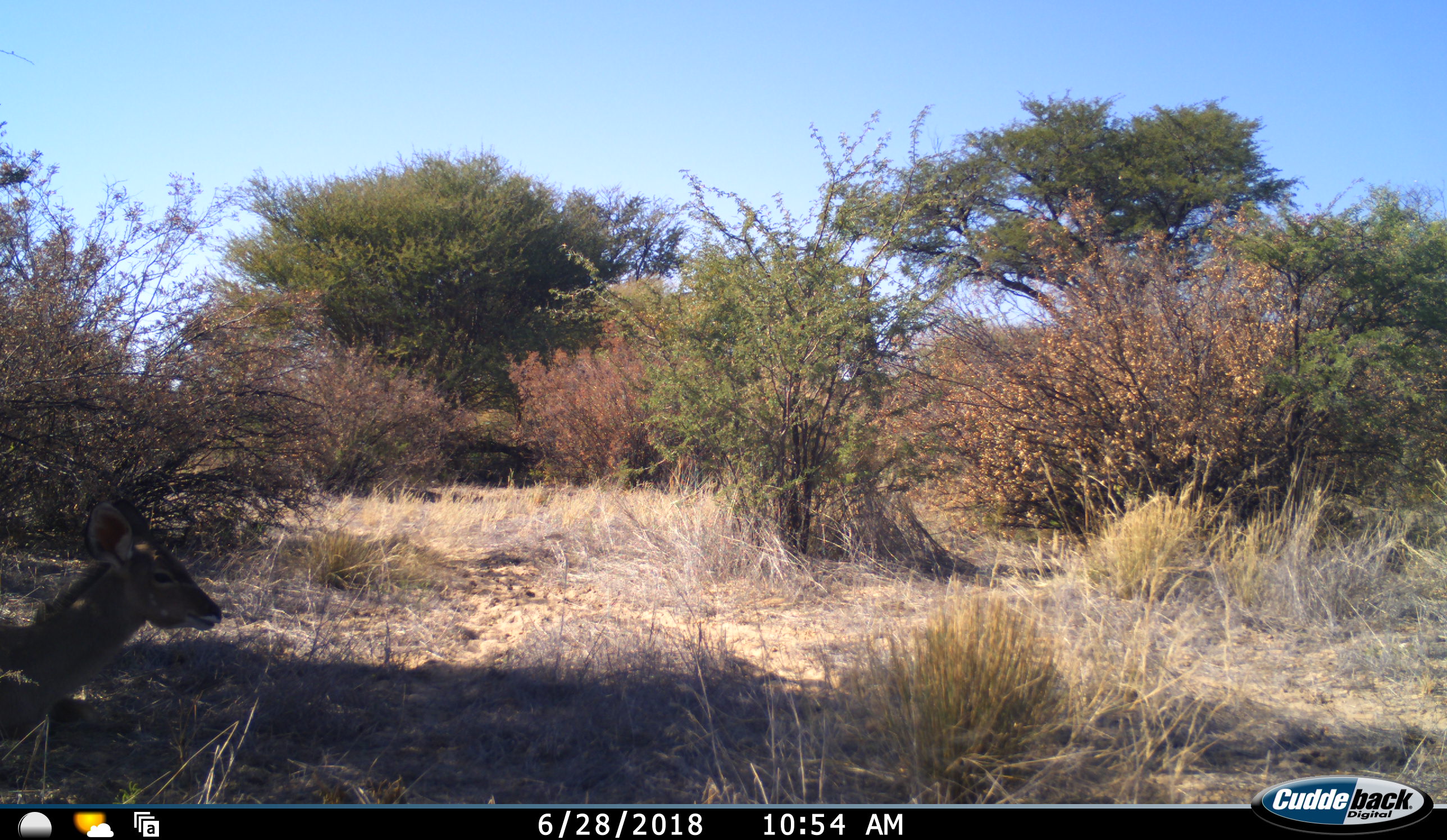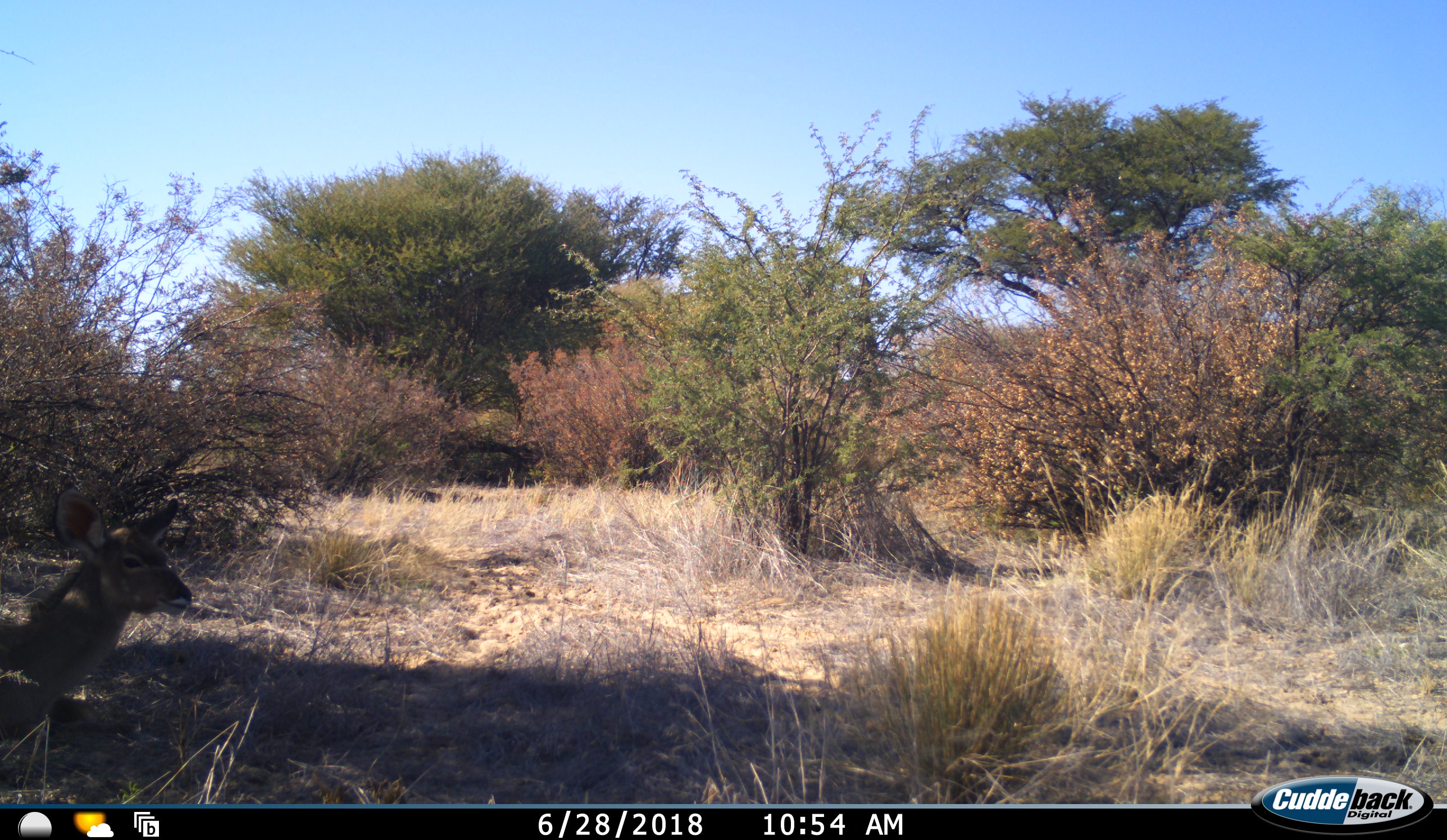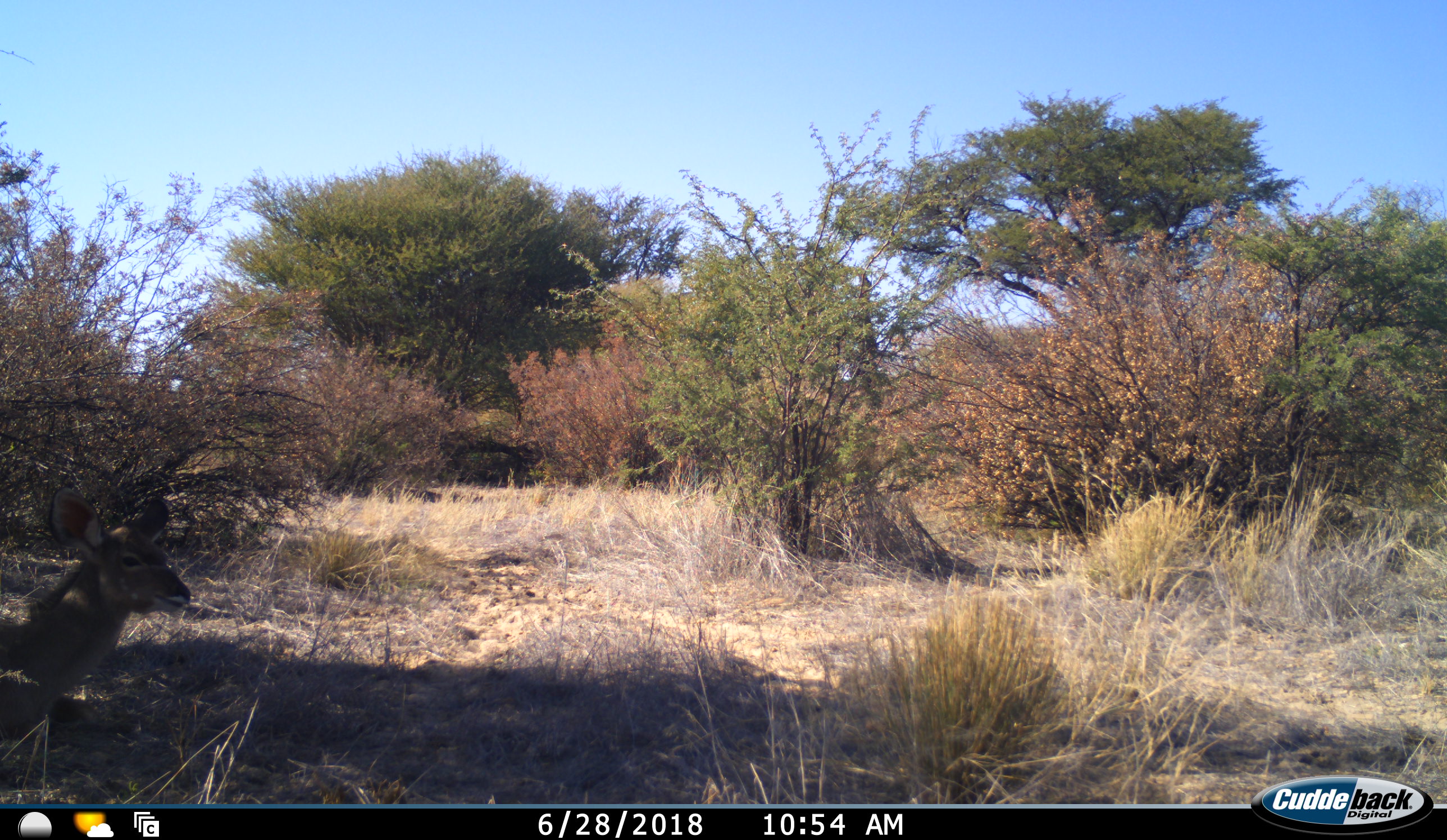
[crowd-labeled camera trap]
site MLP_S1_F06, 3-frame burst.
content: unidentified animal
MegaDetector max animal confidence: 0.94